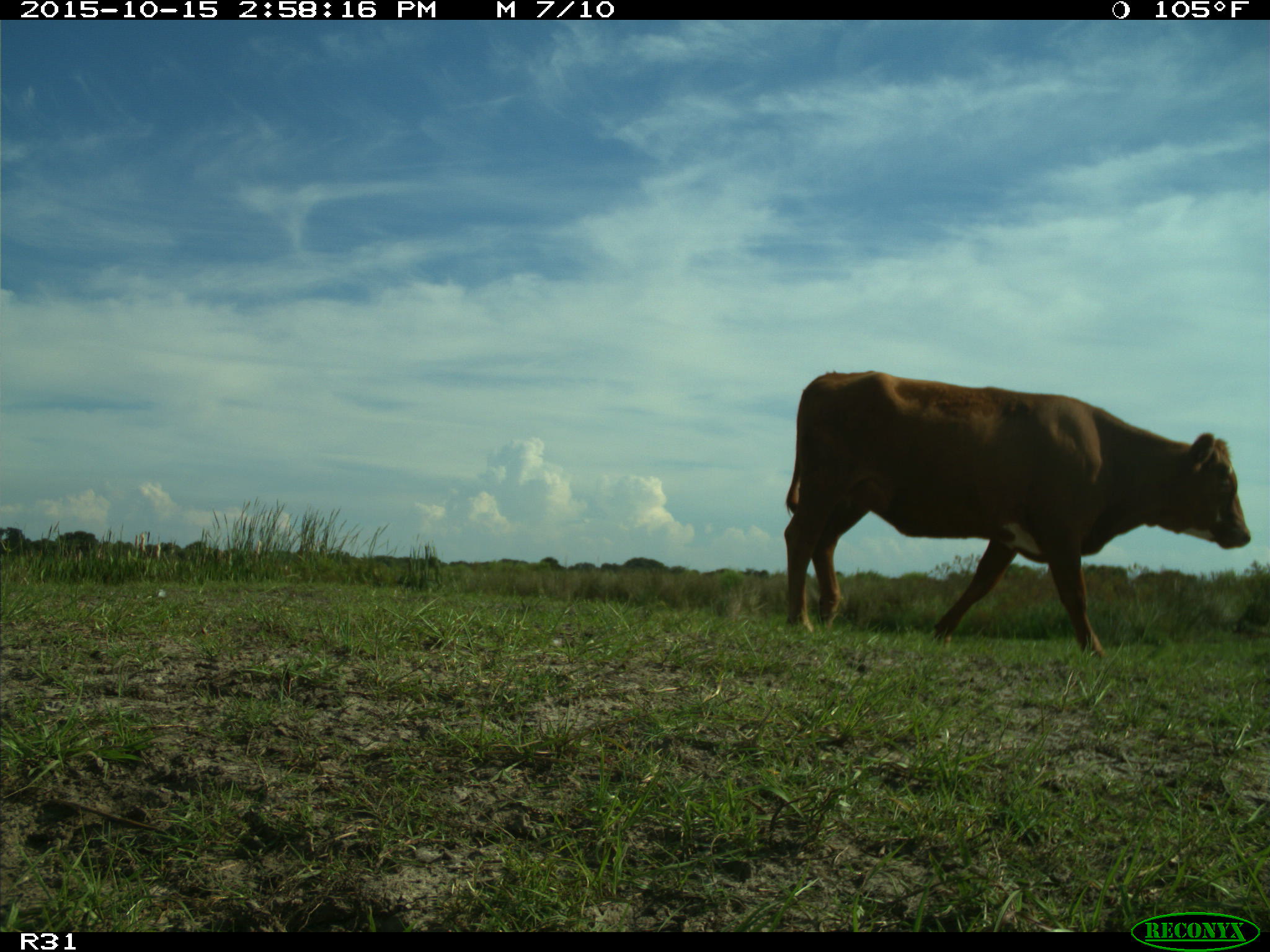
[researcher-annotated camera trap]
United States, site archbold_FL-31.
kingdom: Animalia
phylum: Chordata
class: Mammalia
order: Artiodactyla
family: Bovidae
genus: Bos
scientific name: Bos taurus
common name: domestic cow